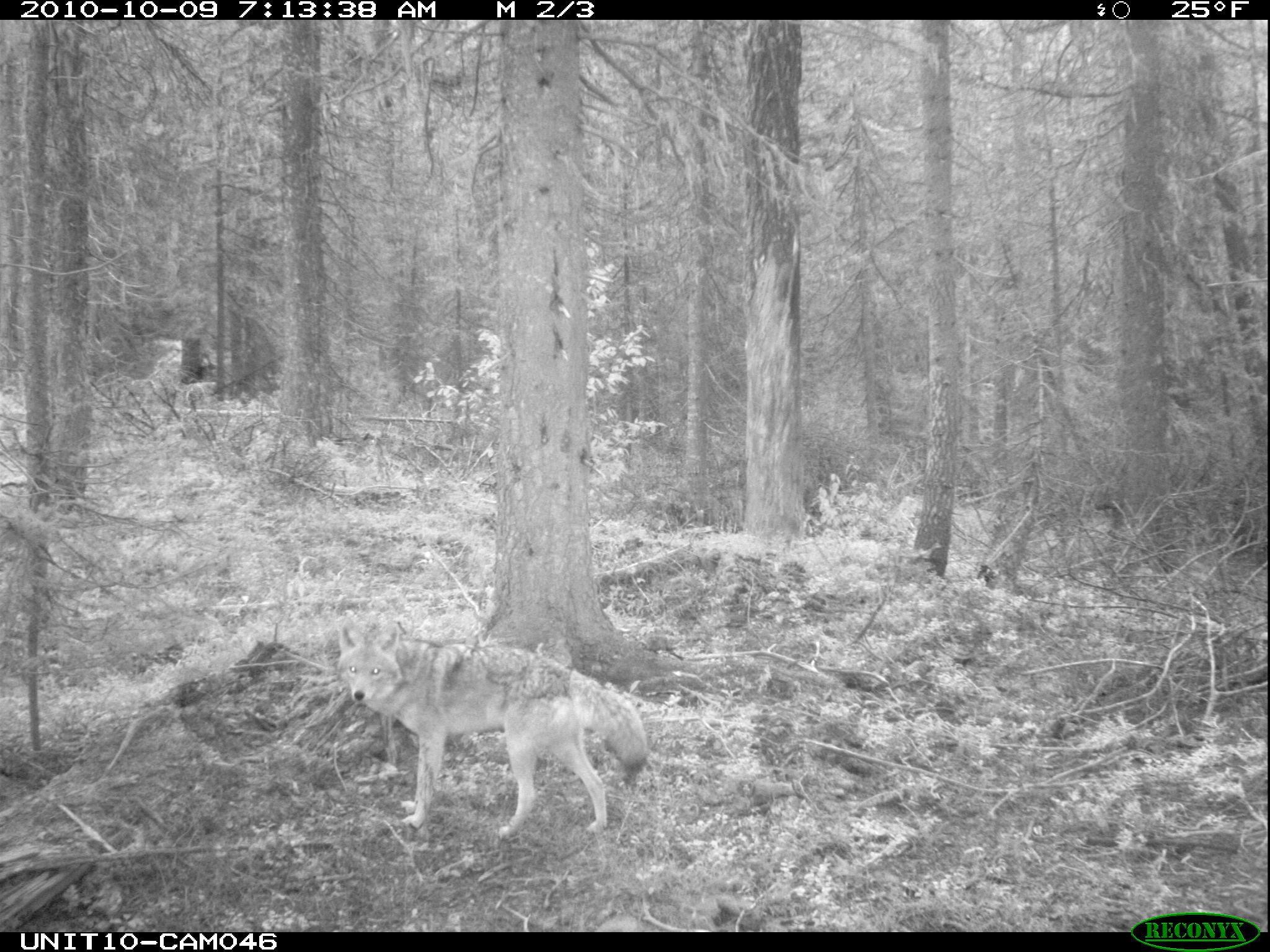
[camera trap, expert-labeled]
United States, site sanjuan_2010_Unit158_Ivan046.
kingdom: Animalia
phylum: Chordata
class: Mammalia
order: Carnivora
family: Canidae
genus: Canis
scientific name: Canis latrans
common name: coyote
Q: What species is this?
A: Canis latrans (coyote).